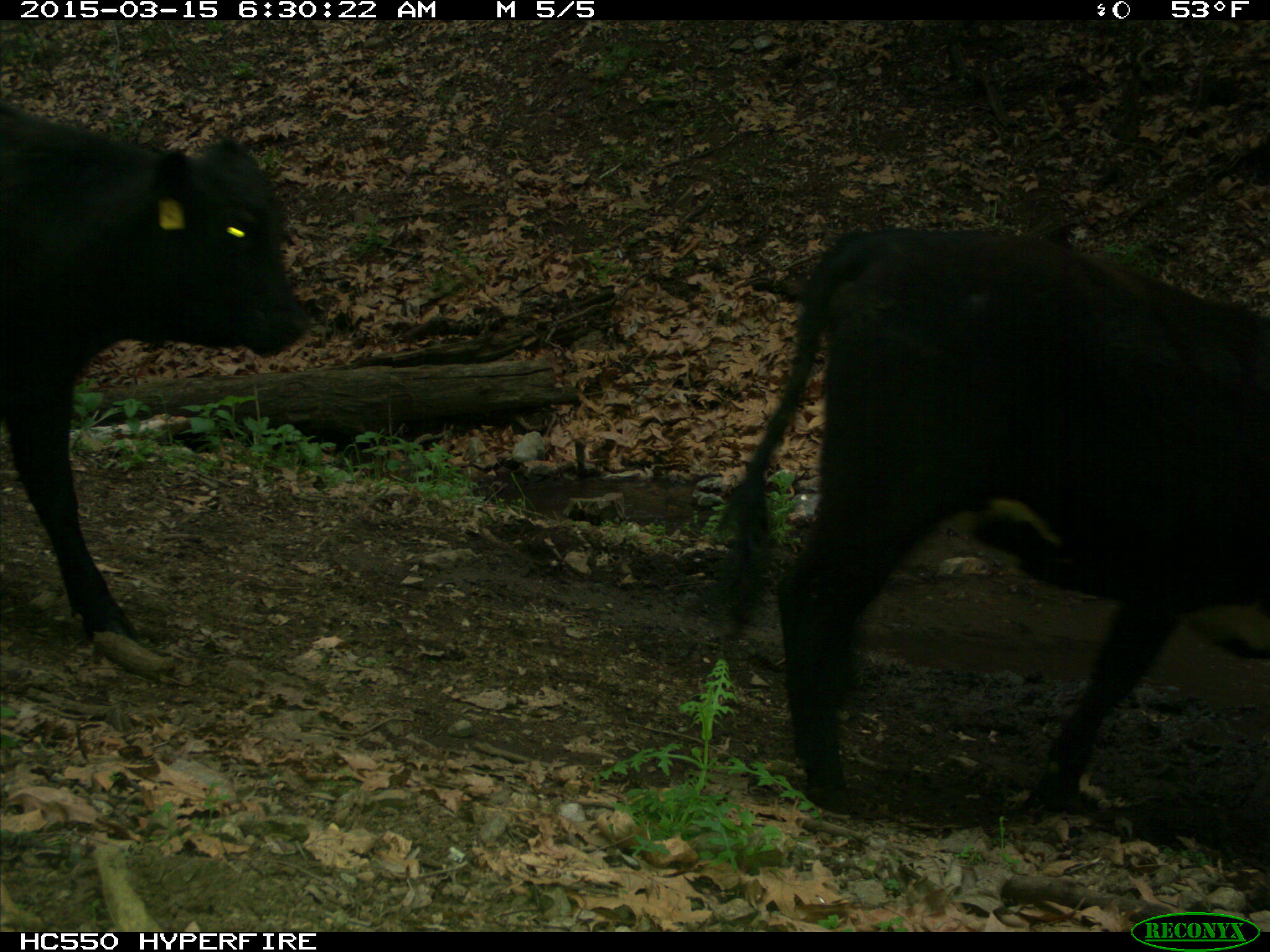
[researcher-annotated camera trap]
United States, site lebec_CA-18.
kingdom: Animalia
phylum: Chordata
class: Mammalia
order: Artiodactyla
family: Bovidae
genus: Bos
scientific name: Bos taurus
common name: domestic cow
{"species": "Bos taurus (domestic cow)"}